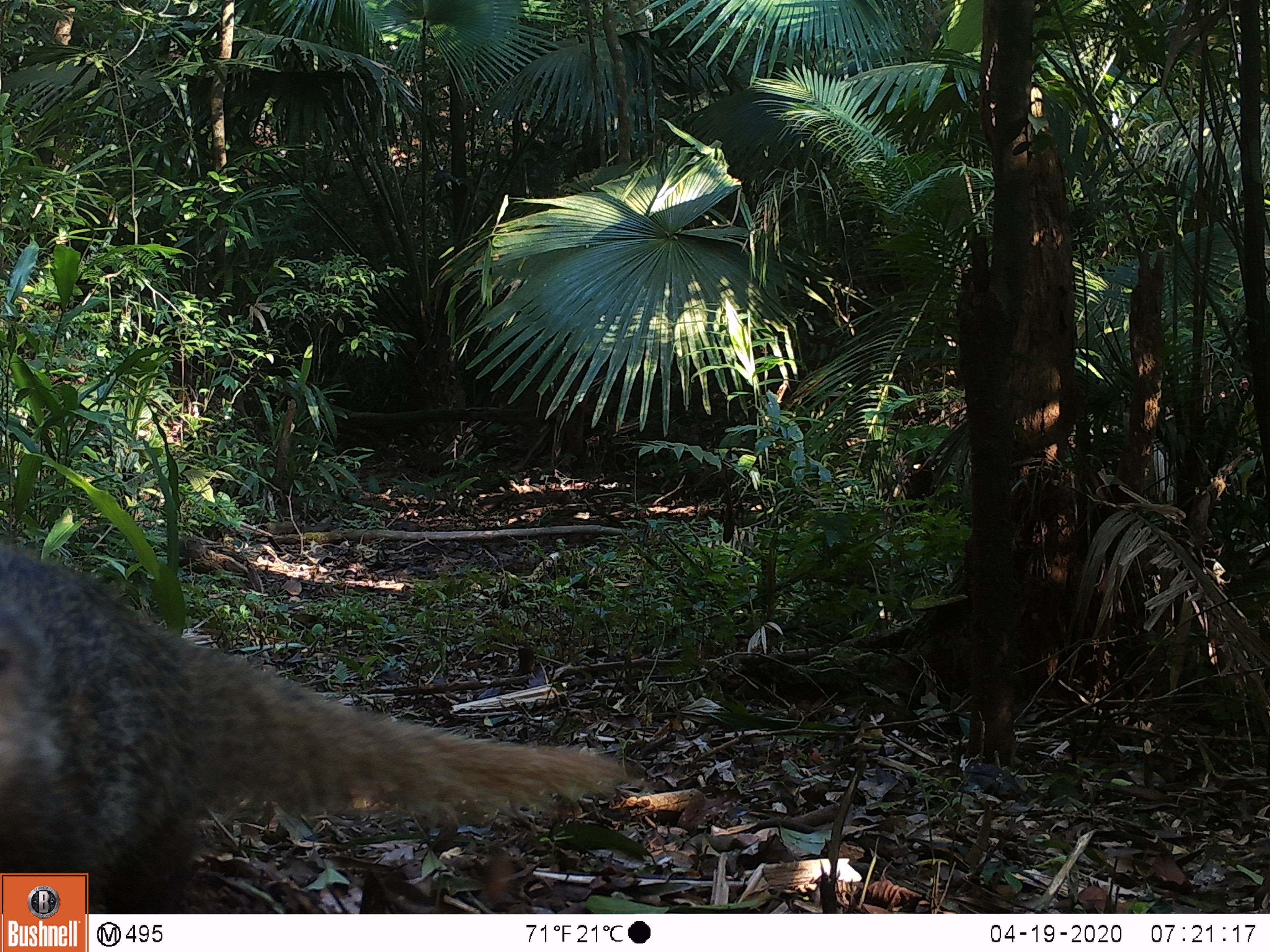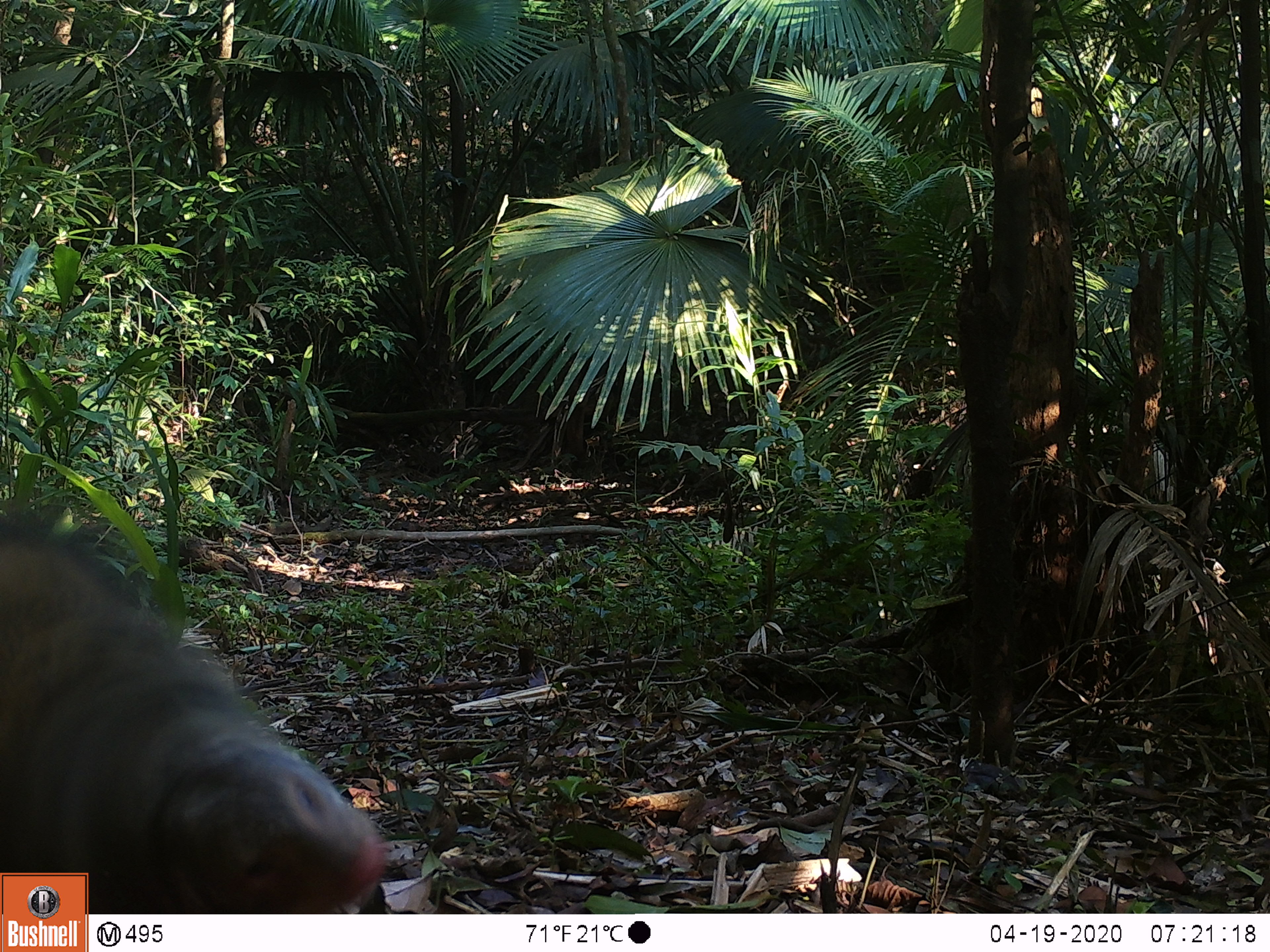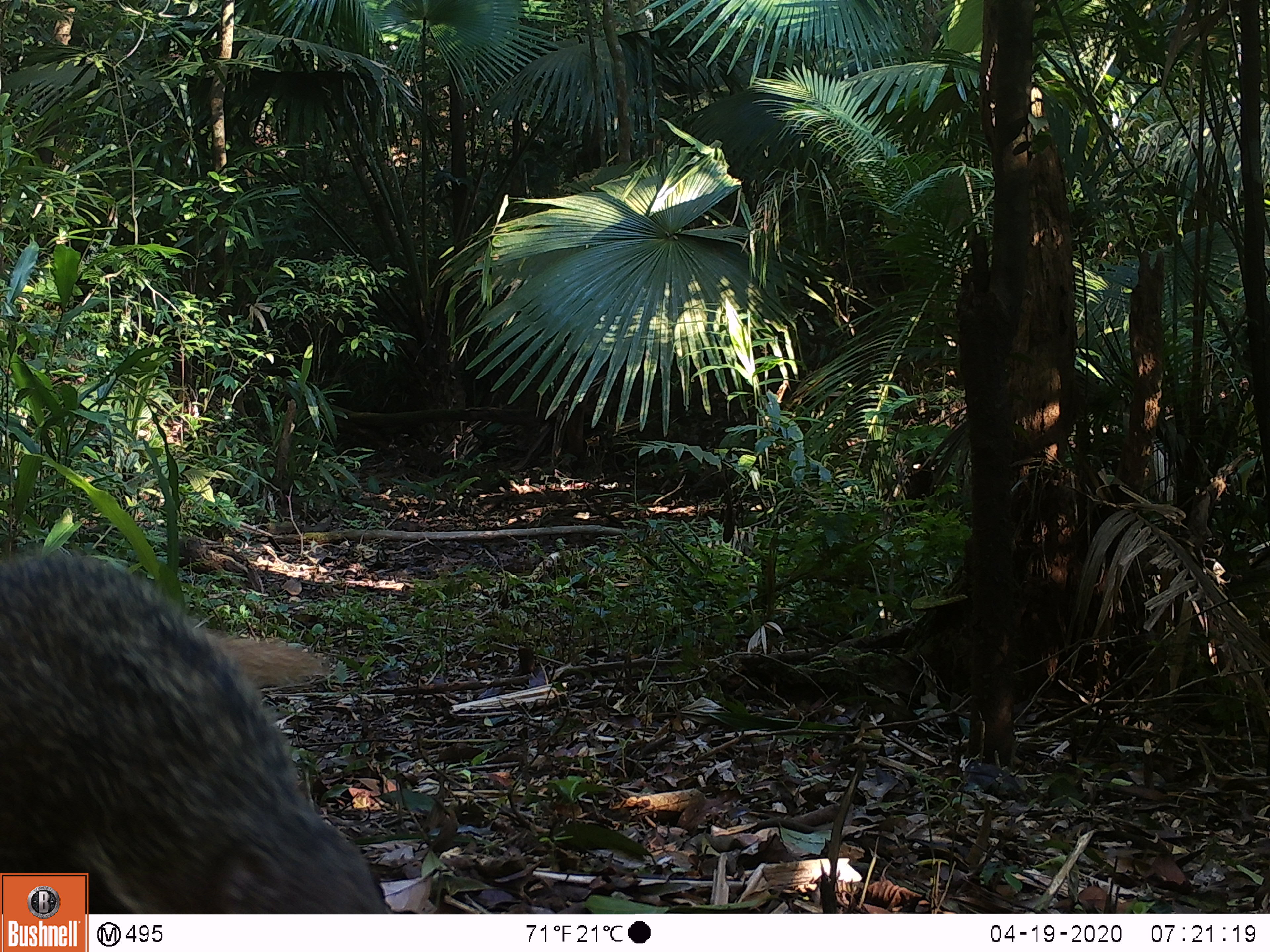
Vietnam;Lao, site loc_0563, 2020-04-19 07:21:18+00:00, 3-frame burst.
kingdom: Animalia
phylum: Chordata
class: Mammalia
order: Carnivora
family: Herpestidae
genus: Urva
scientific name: Urva urva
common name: crab-eating mongoose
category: crab eating mongoose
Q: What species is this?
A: Crab eating mongoose (crab-eating mongoose) (Urva urva).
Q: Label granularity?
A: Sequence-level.